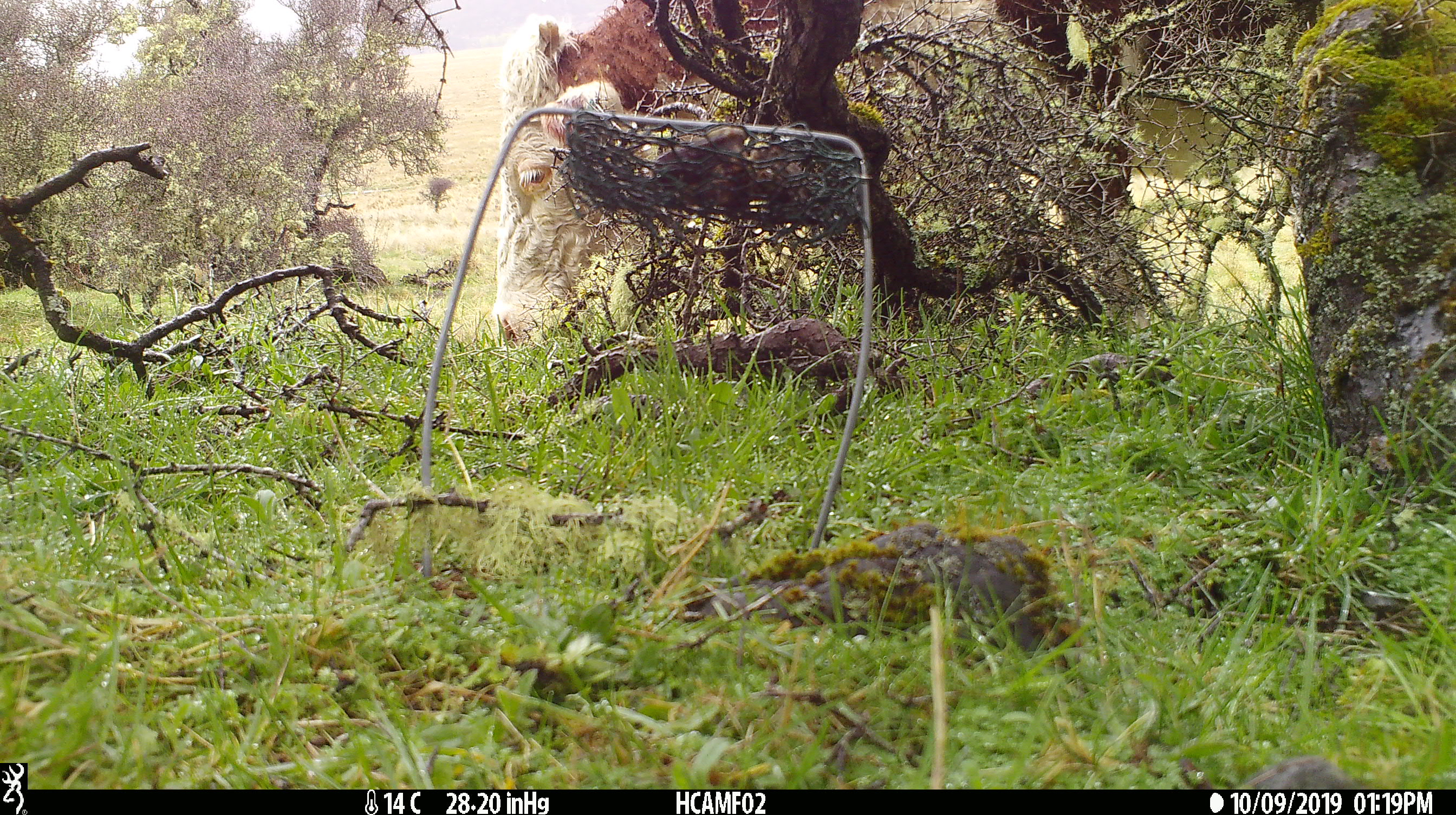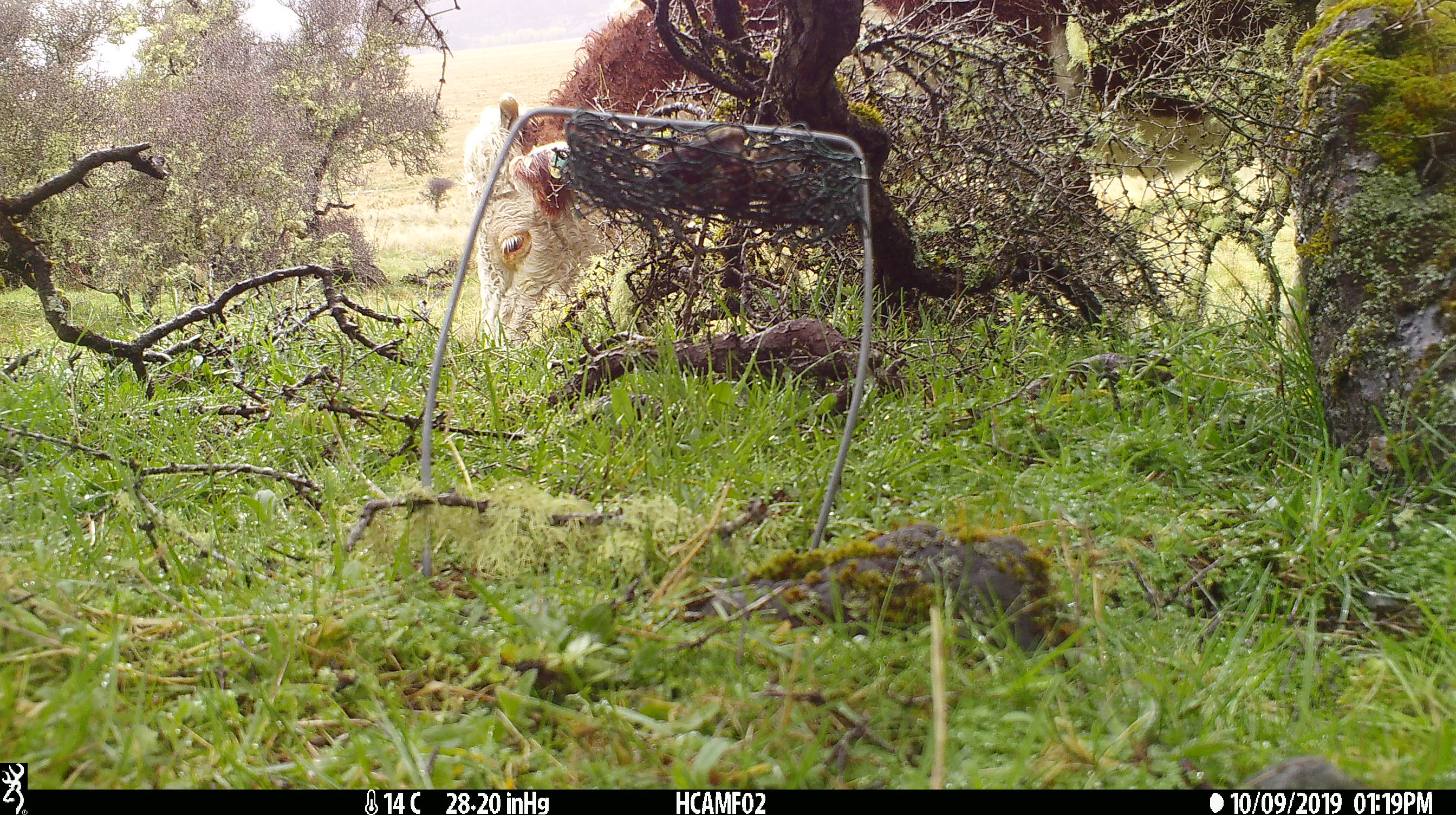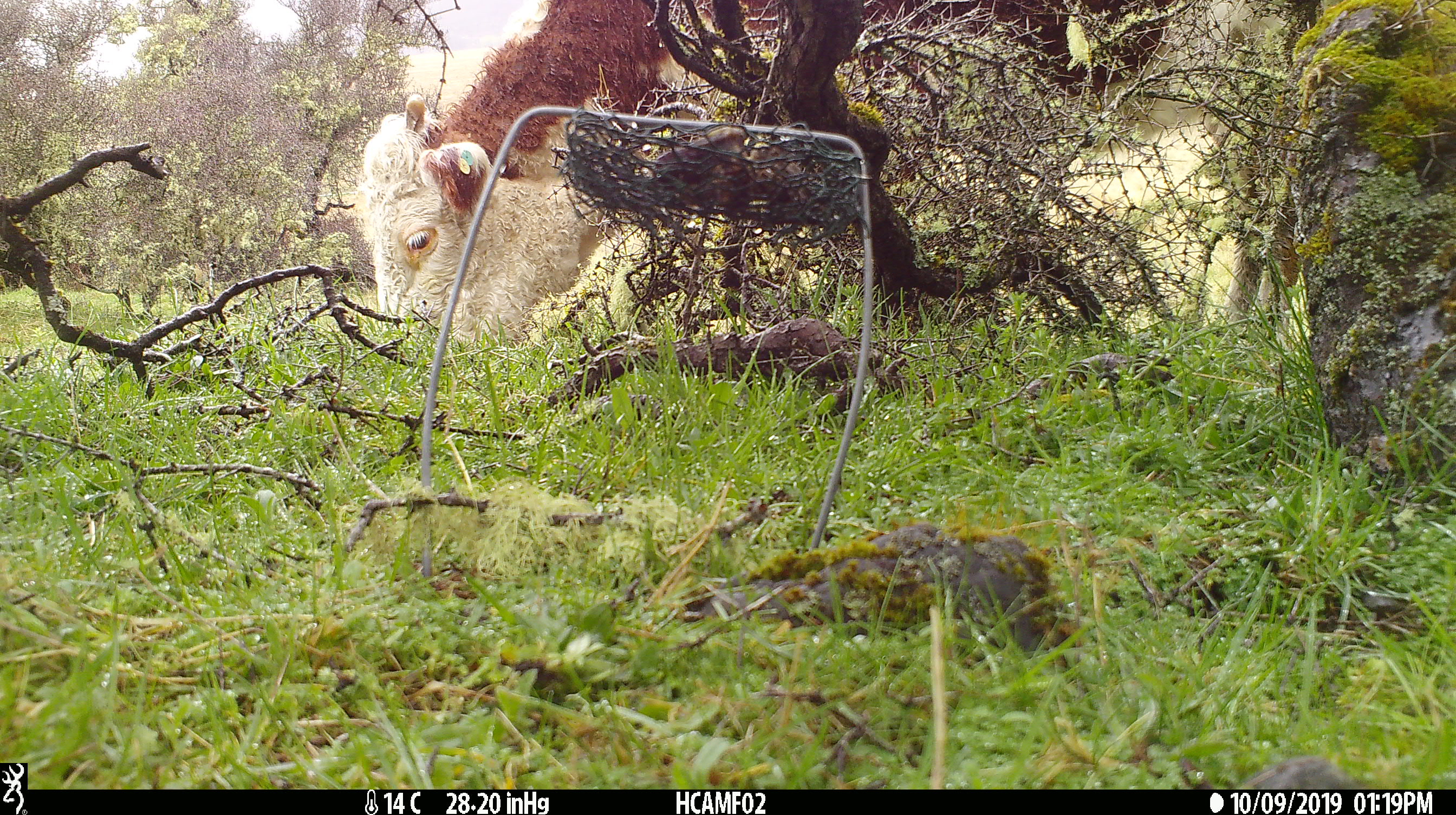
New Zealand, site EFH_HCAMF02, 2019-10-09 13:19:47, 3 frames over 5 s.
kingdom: Animalia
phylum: Chordata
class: Mammalia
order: Artiodactyla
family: Bovidae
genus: Bos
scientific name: Bos taurus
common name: domestic cow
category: cow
Cow (domestic cow) (Bos taurus).